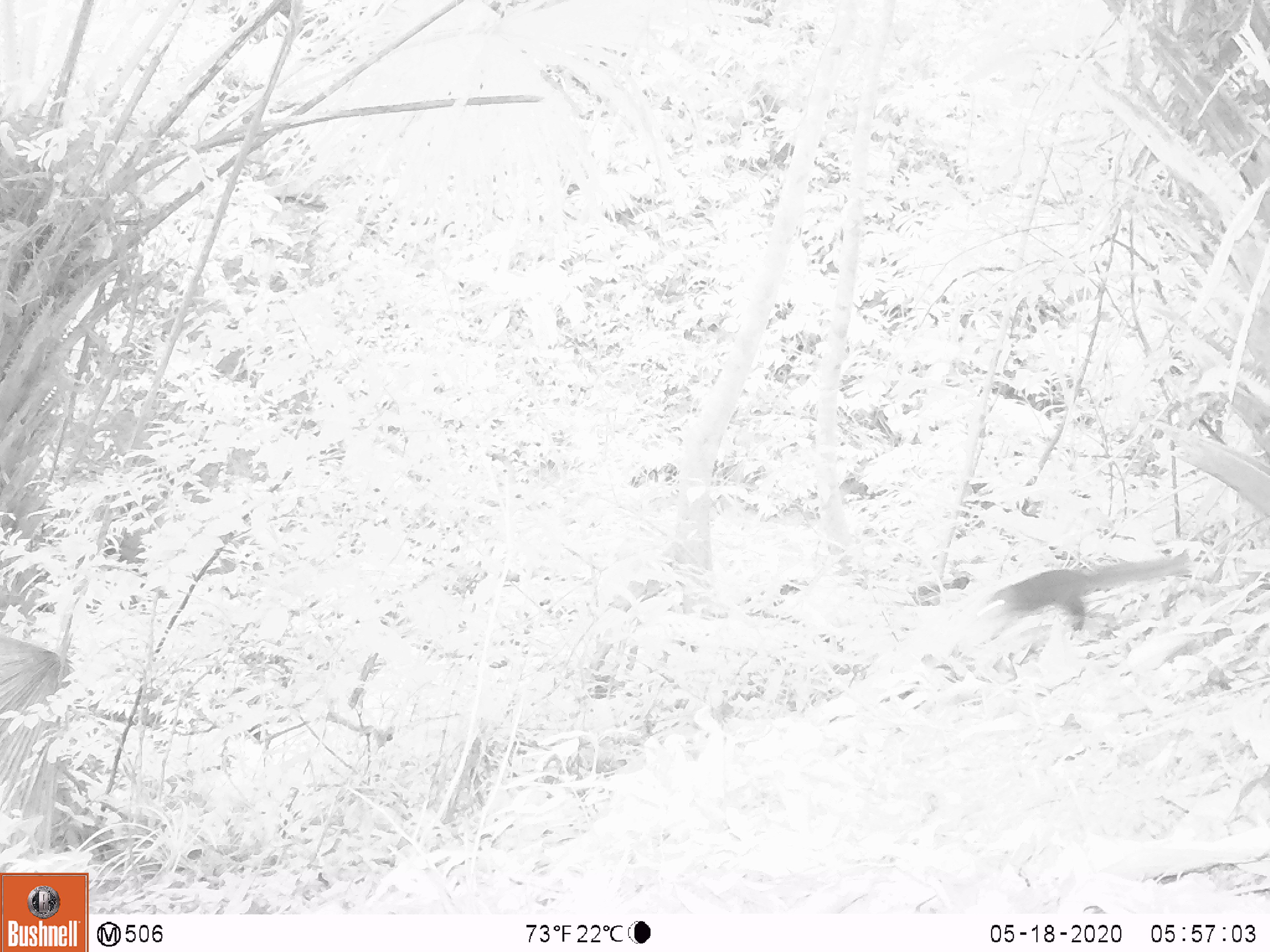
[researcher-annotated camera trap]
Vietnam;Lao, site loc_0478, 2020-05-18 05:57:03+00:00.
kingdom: Animalia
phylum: Chordata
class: Mammalia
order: Rodentia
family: Sciuridae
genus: Sciurus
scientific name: Sciurus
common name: squirrel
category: unidentified squirrel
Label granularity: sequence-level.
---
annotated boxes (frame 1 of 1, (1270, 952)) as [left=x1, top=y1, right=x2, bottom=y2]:
unidentified squirrel: [left=971, top=548, right=1190, bottom=645]